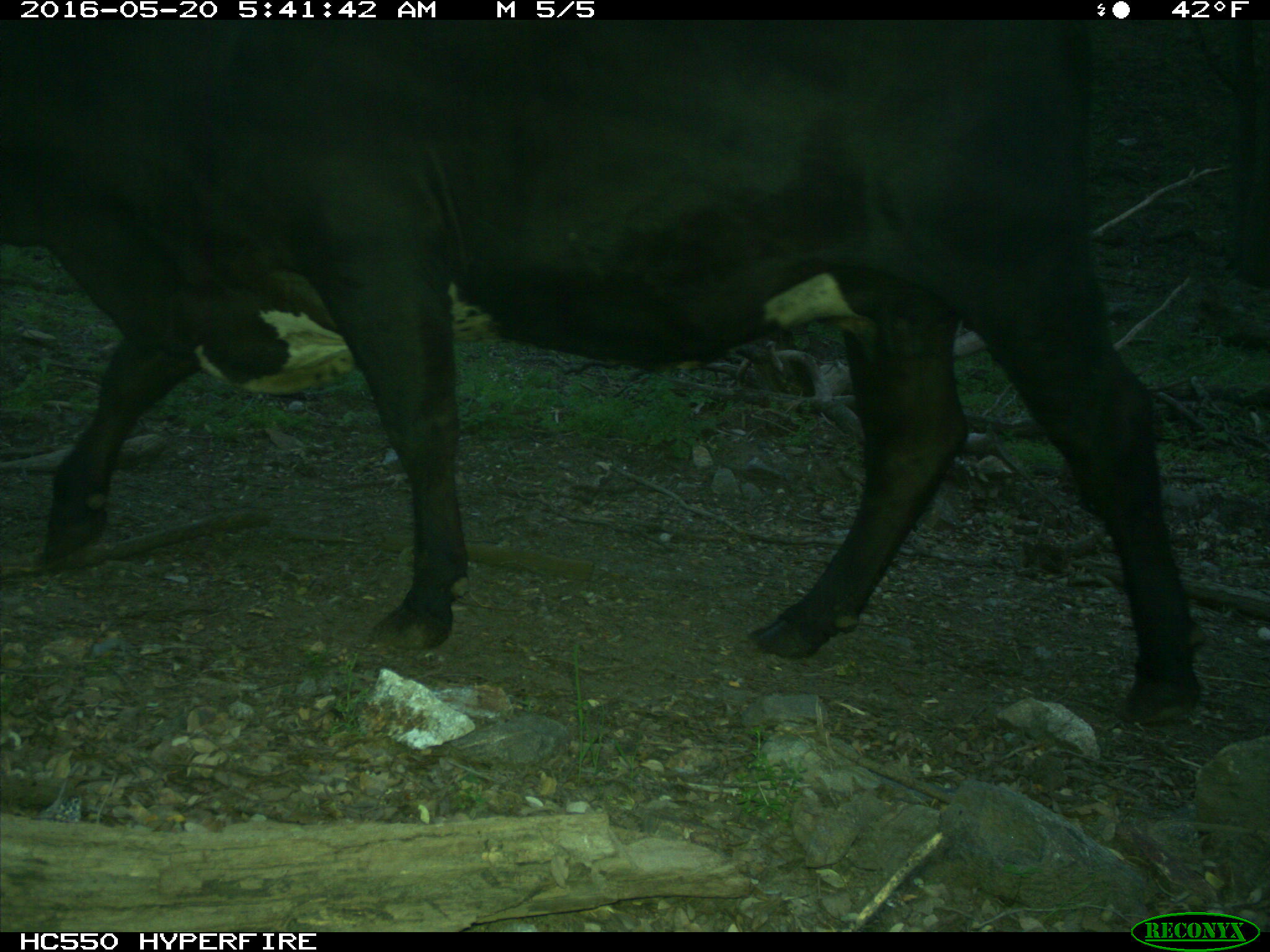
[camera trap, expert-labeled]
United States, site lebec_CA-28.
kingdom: Animalia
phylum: Chordata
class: Mammalia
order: Artiodactyla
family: Bovidae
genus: Bos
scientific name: Bos taurus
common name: domestic cow